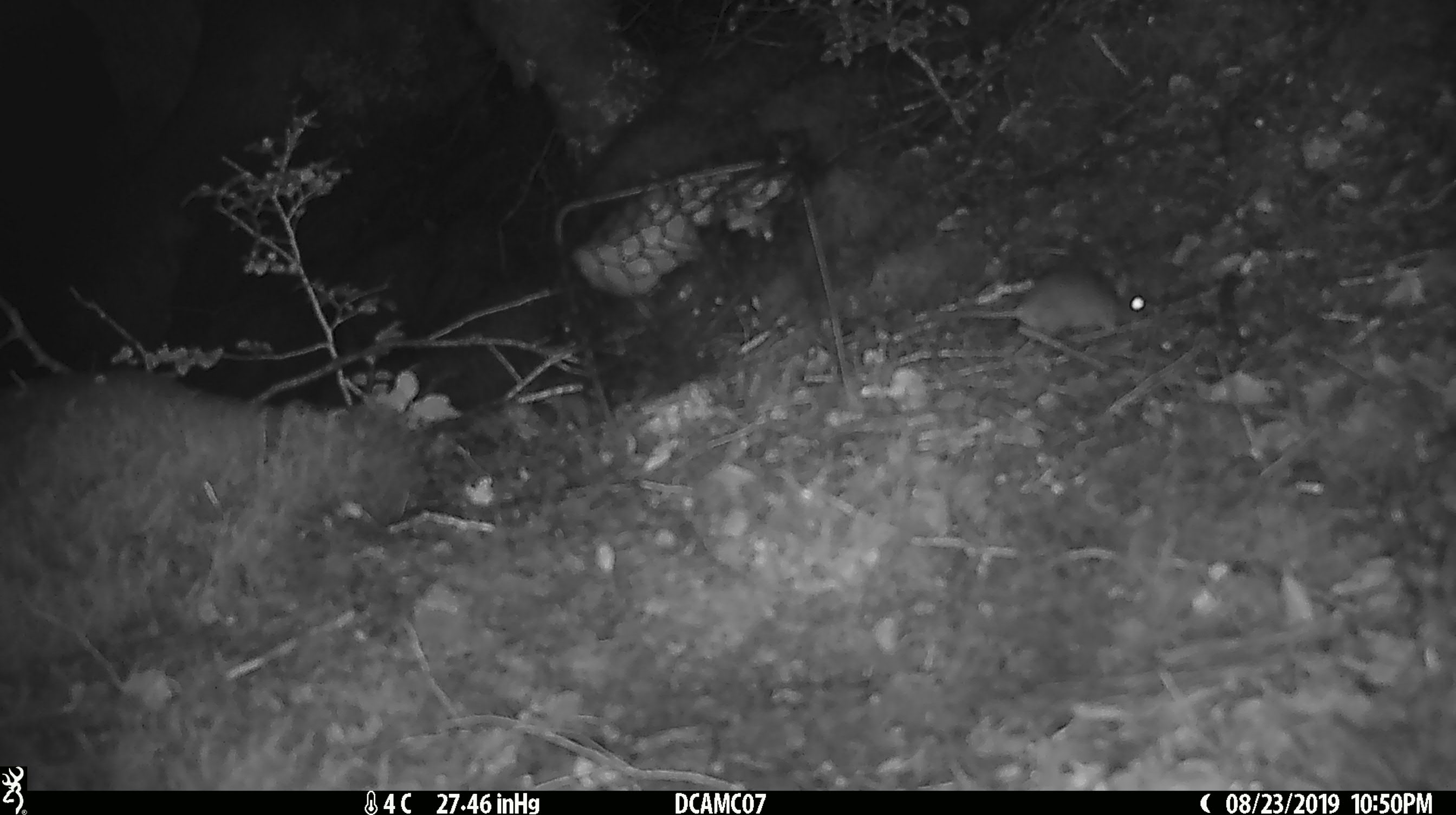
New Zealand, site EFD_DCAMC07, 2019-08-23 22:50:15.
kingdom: Animalia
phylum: Chordata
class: Mammalia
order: Rodentia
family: Muridae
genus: Mus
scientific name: Mus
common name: mouse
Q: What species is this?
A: Mouse (Mus).